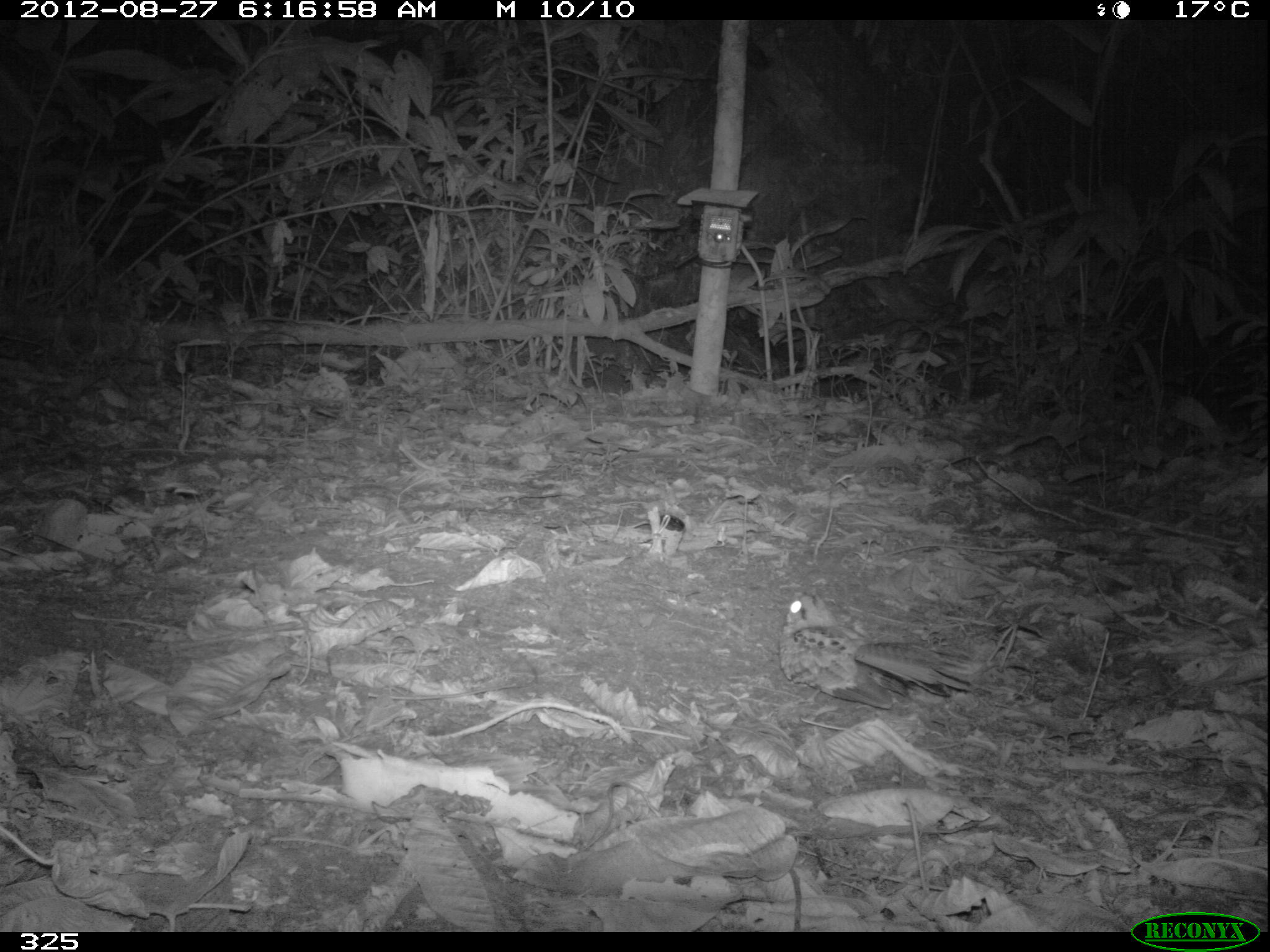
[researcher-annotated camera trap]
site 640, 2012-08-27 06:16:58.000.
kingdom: Animalia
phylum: Chordata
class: Aves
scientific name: Aves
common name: bird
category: unknown bird